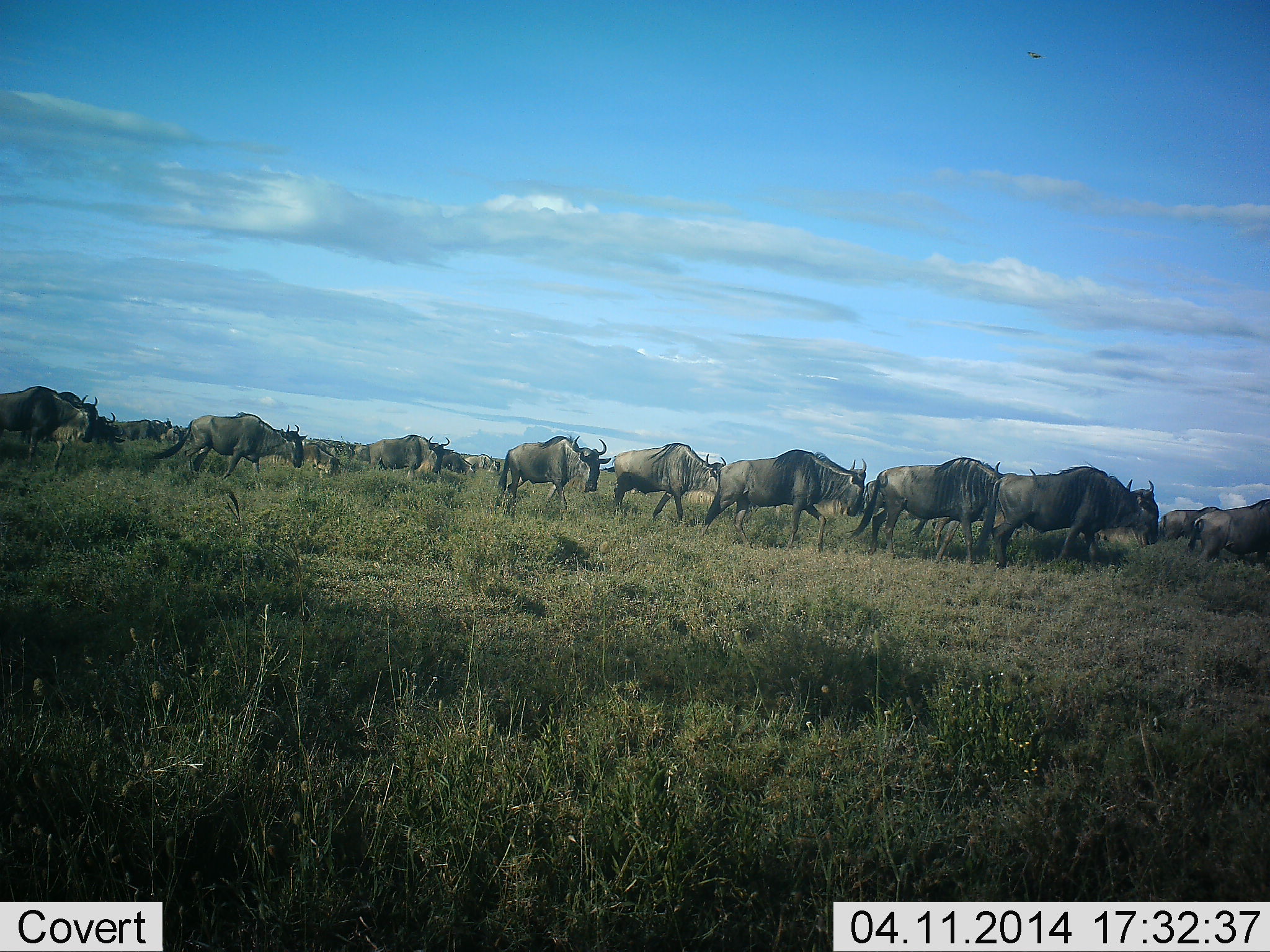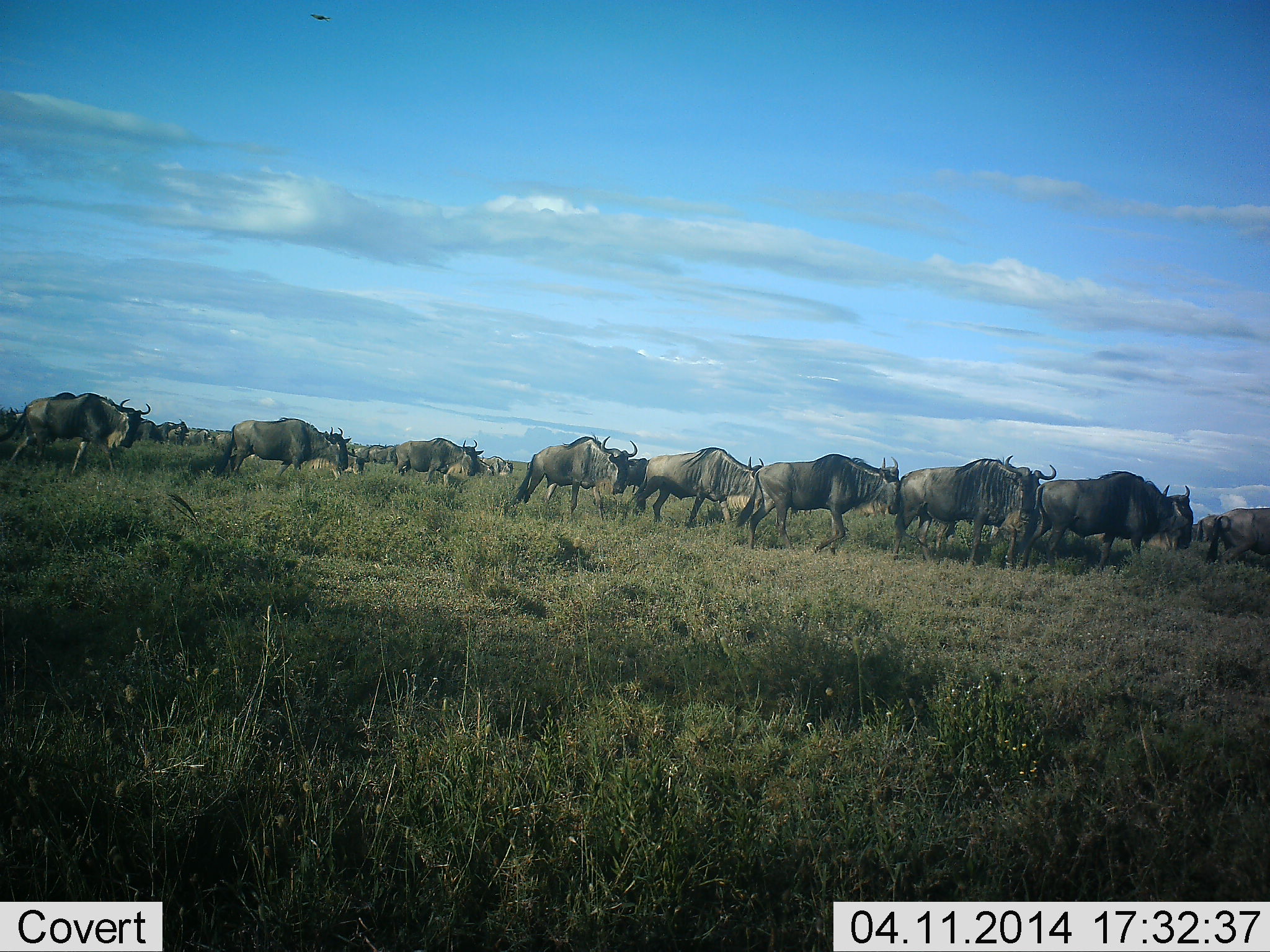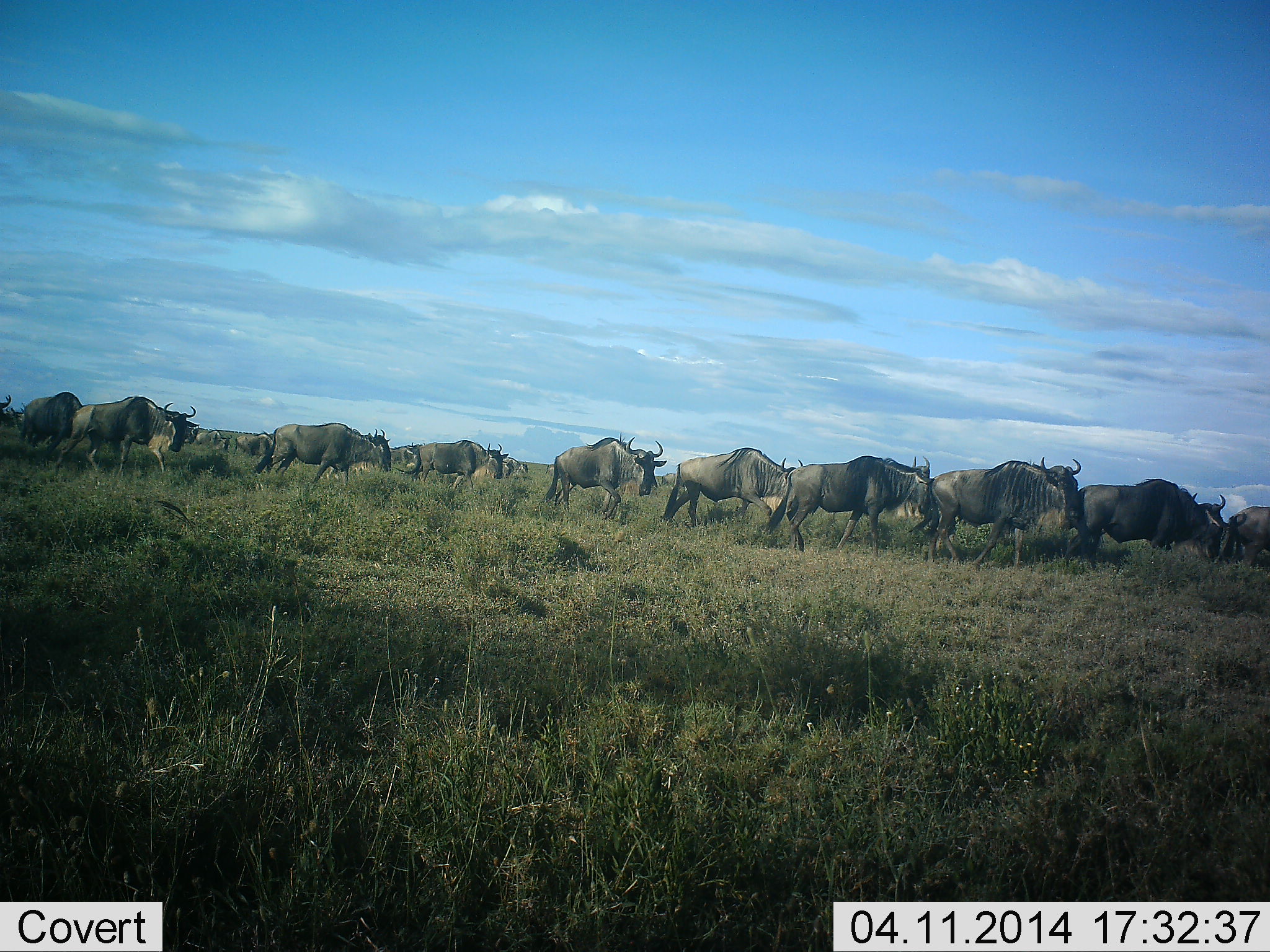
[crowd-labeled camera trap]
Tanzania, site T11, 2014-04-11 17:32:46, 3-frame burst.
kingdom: Animalia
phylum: Chordata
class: Mammalia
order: Artiodactyla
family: Bovidae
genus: Connochaetes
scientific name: Connochaetes taurinus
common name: blue wildebeest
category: wildebeest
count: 11-50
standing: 0%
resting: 0%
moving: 100%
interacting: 0%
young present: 9%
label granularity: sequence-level